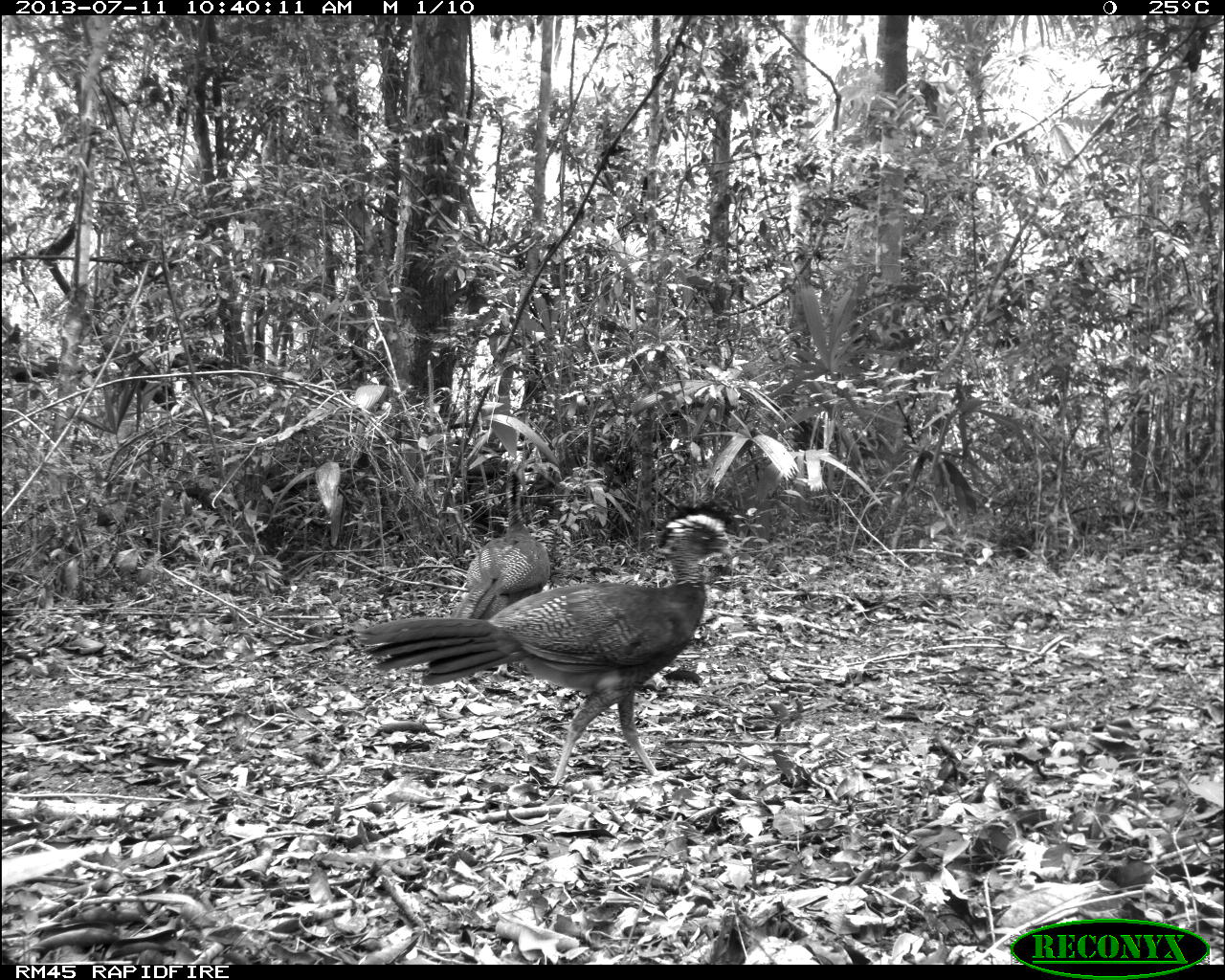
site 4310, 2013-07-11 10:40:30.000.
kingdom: Animalia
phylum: Chordata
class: Aves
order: Galliformes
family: Cracidae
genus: Crax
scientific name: Crax rubra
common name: great curassow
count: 3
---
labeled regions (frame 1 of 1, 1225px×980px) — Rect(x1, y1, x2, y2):
crax rubra: Rect(356, 505, 734, 789); Rect(450, 467, 550, 620)